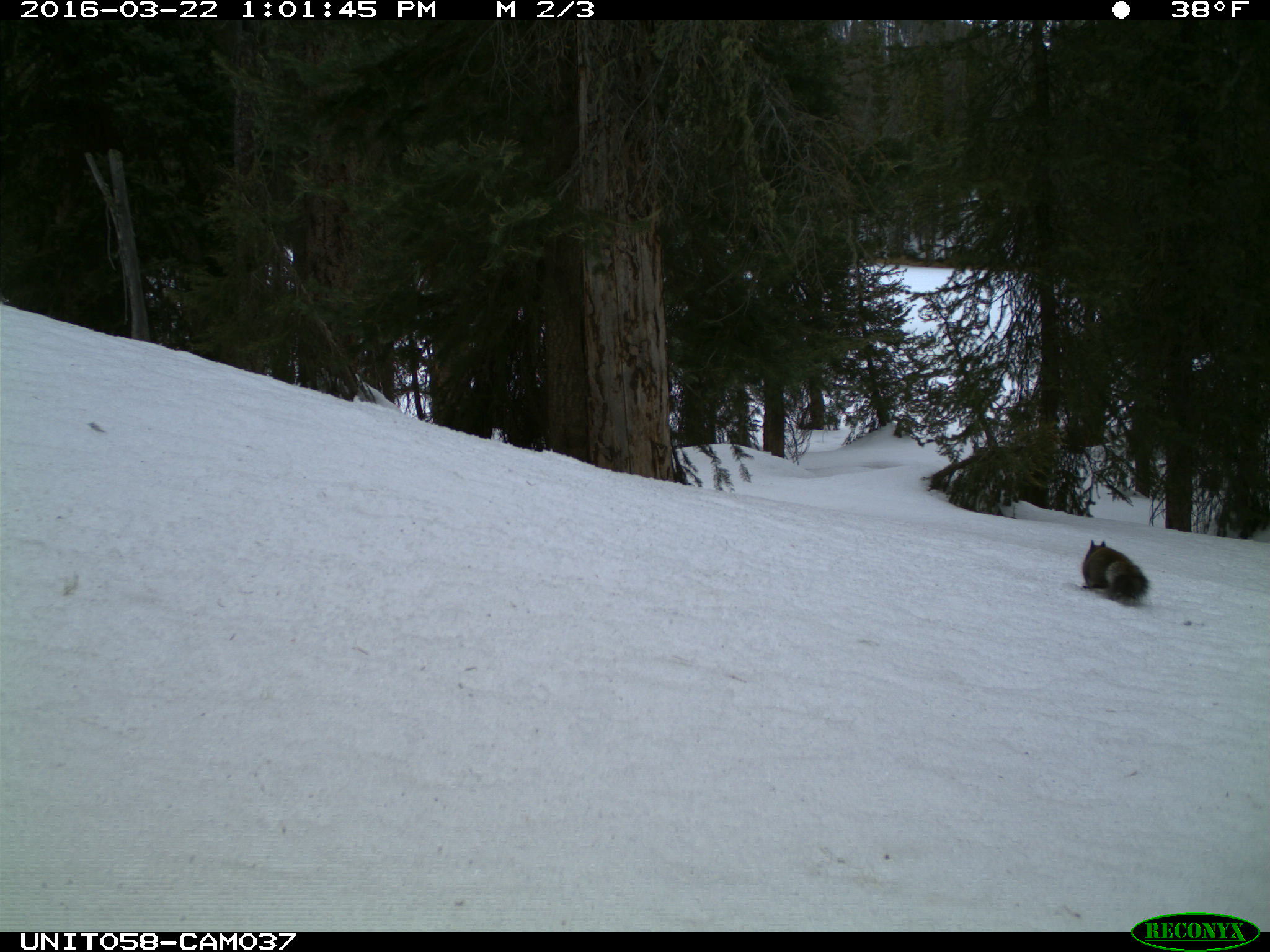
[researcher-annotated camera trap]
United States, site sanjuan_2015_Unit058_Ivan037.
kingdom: Animalia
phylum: Chordata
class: Mammalia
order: Rodentia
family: Sciuridae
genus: Tamiasciurus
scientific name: Tamiasciurus hudsonicus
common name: american red squirrel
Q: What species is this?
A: Tamiasciurus hudsonicus (american red squirrel).